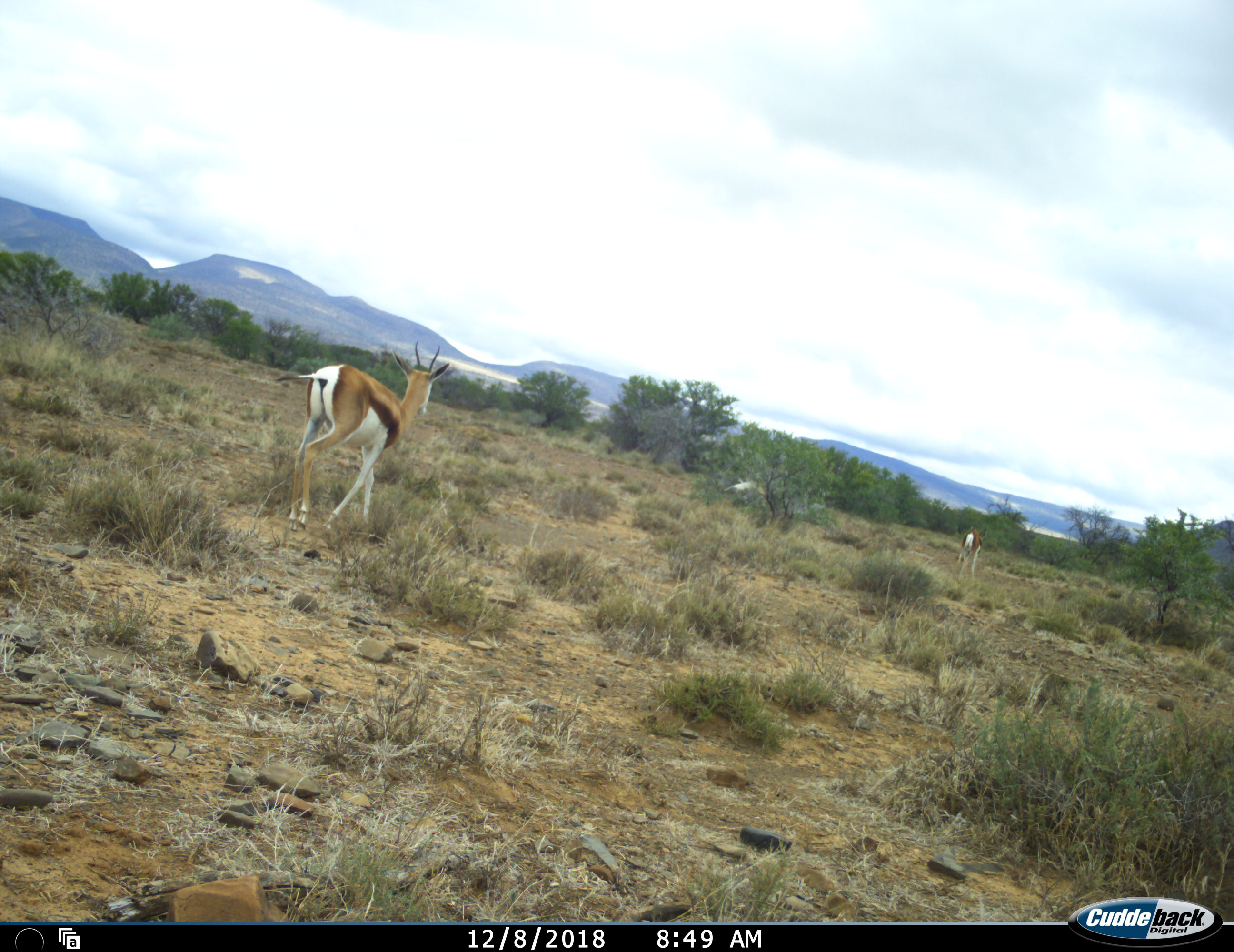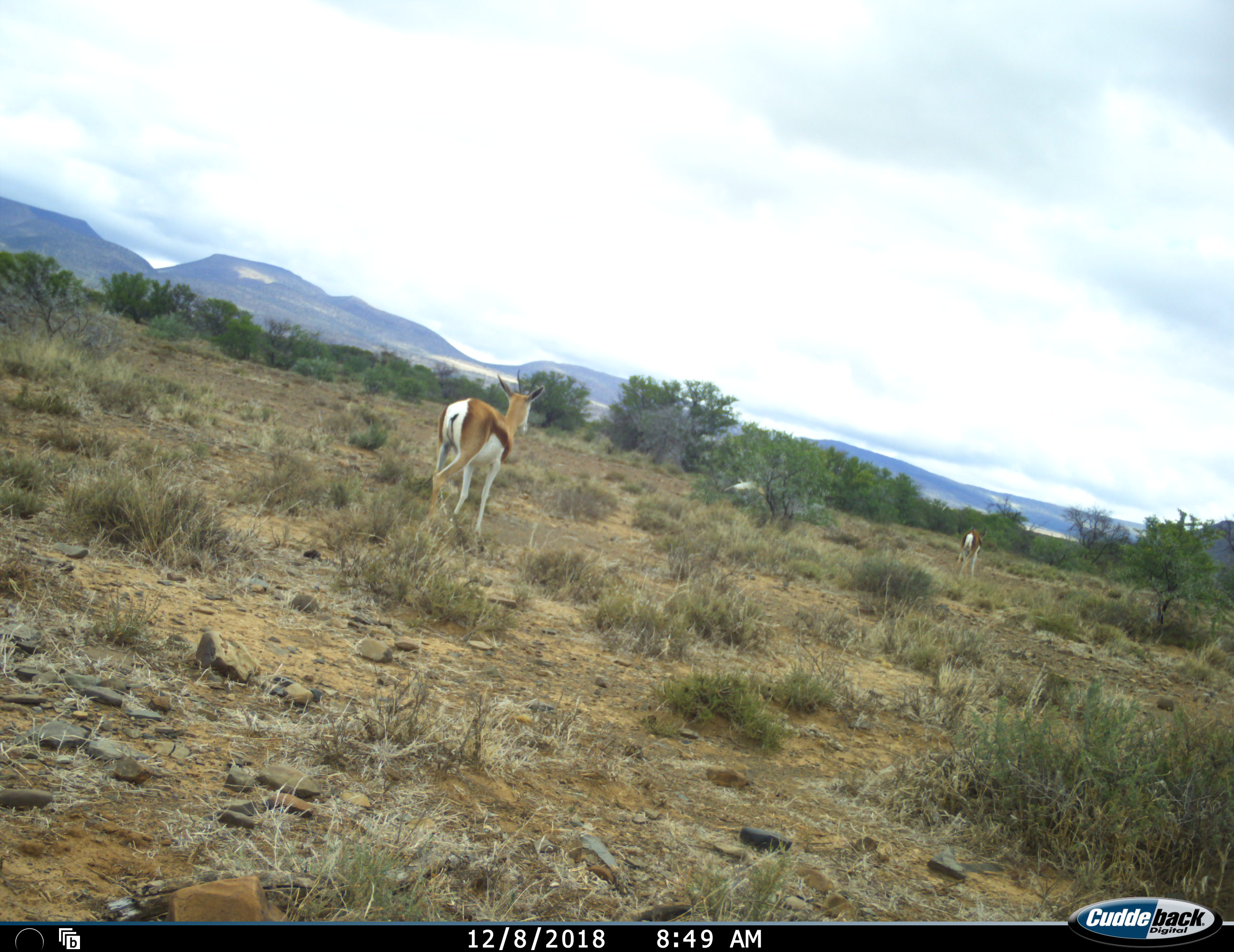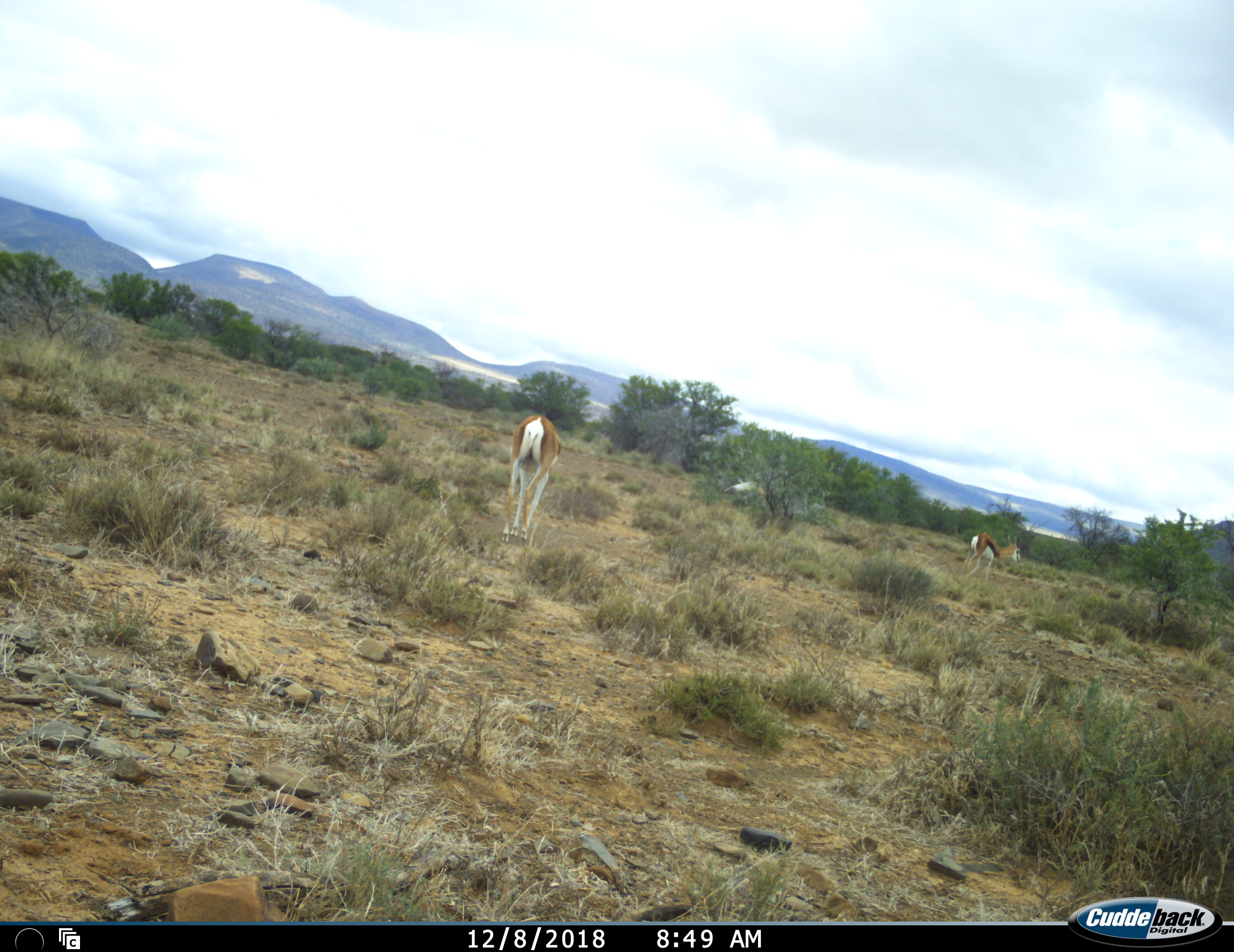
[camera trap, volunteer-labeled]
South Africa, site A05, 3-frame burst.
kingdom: Animalia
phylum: Chordata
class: Mammalia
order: Artiodactyla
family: Bovidae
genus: Antidorcas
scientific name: Antidorcas marsupialis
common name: springbok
Springbok (Antidorcas marsupialis), count 2. Behavior (volunteer vote fractions): standing 40%, resting 0%, moving 100%, interacting 0%. Young present (vote fraction): 0%. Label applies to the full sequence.